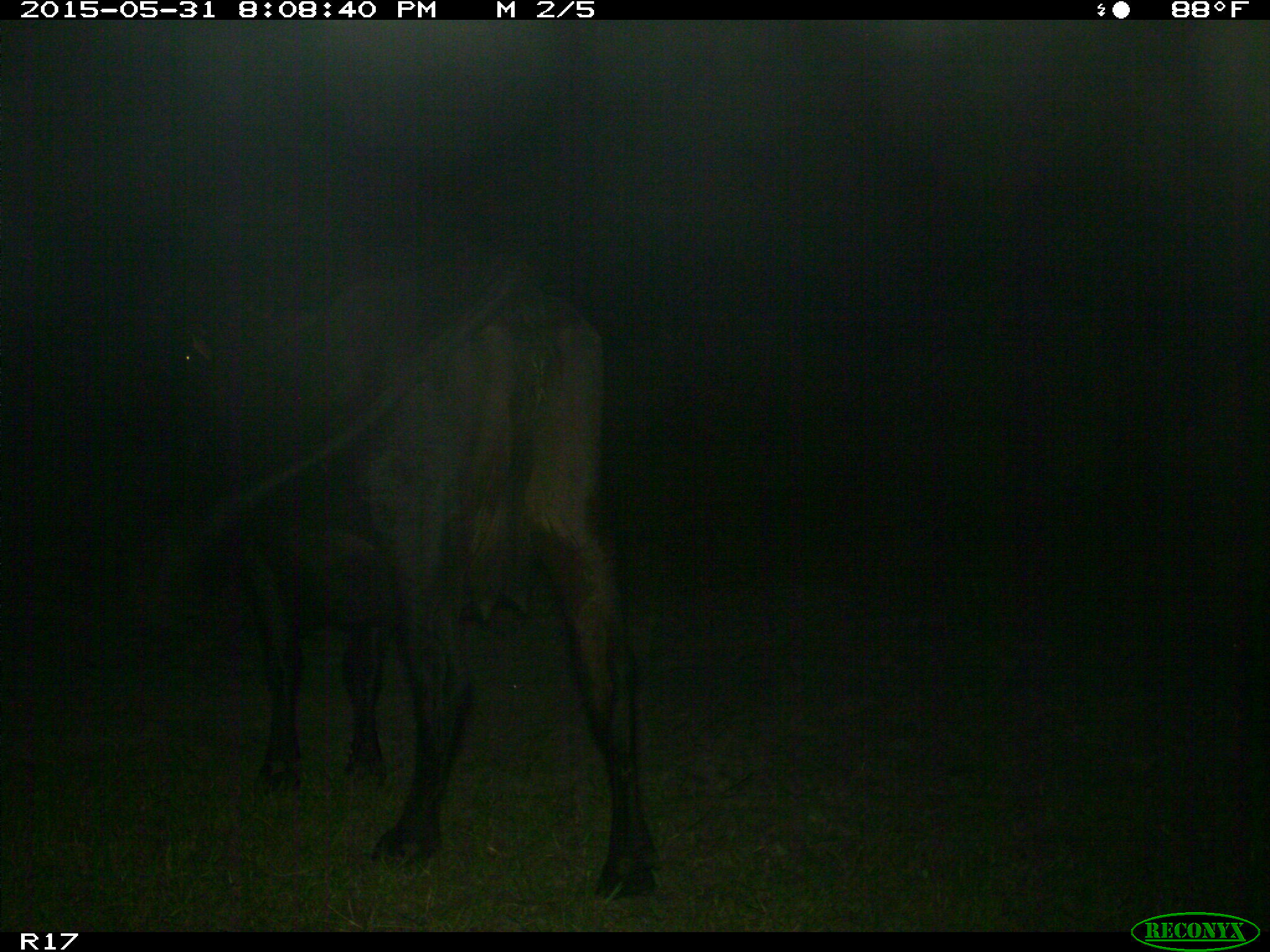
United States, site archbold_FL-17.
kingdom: Animalia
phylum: Chordata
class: Mammalia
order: Artiodactyla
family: Bovidae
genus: Bos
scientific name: Bos taurus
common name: domestic cow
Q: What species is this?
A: Bos taurus (domestic cow).